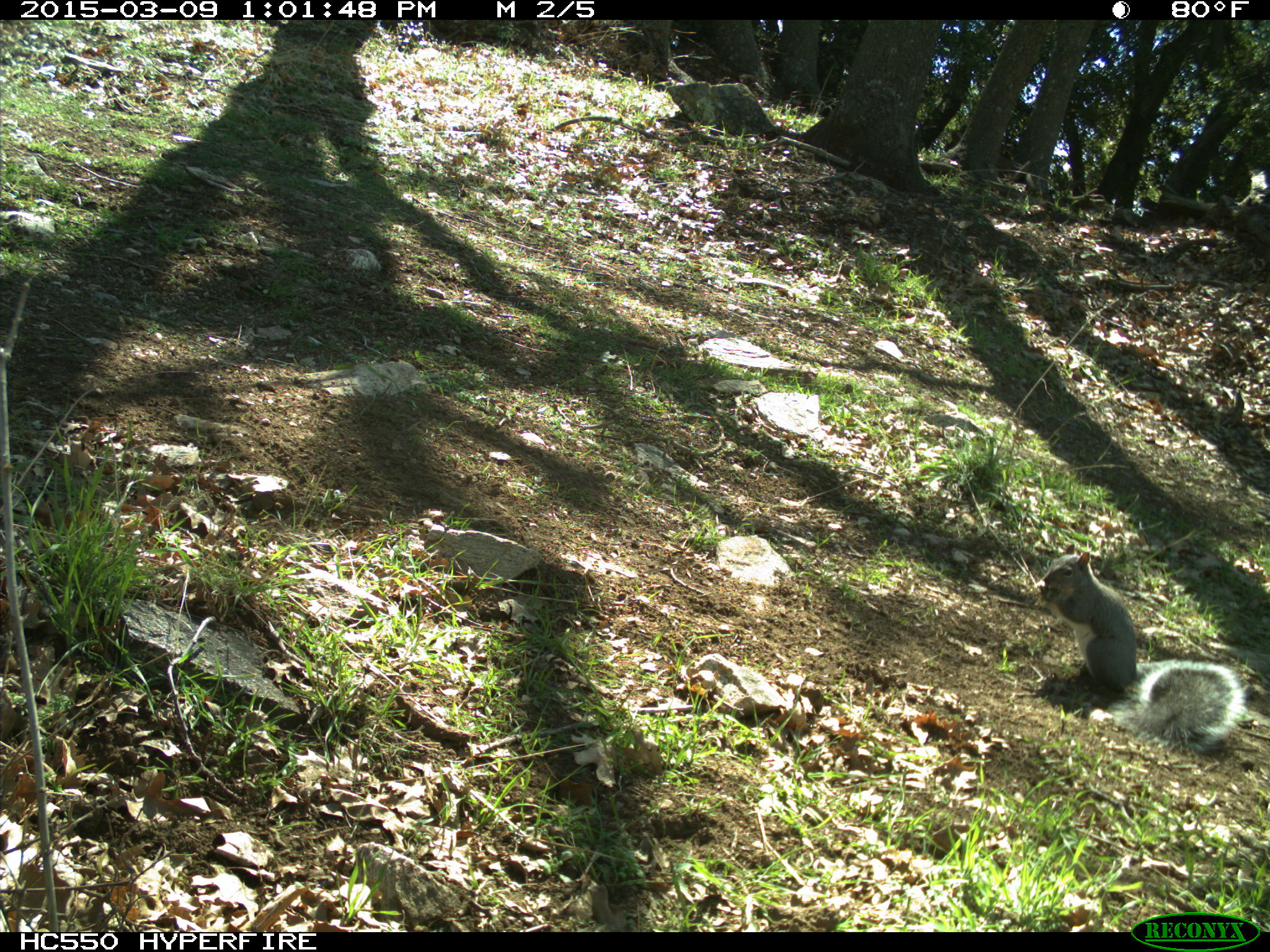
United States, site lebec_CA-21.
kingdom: Animalia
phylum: Chordata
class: Mammalia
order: Rodentia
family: Sciuridae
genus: Sciurus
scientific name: Sciurus carolinensis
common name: eastern gray squirrel